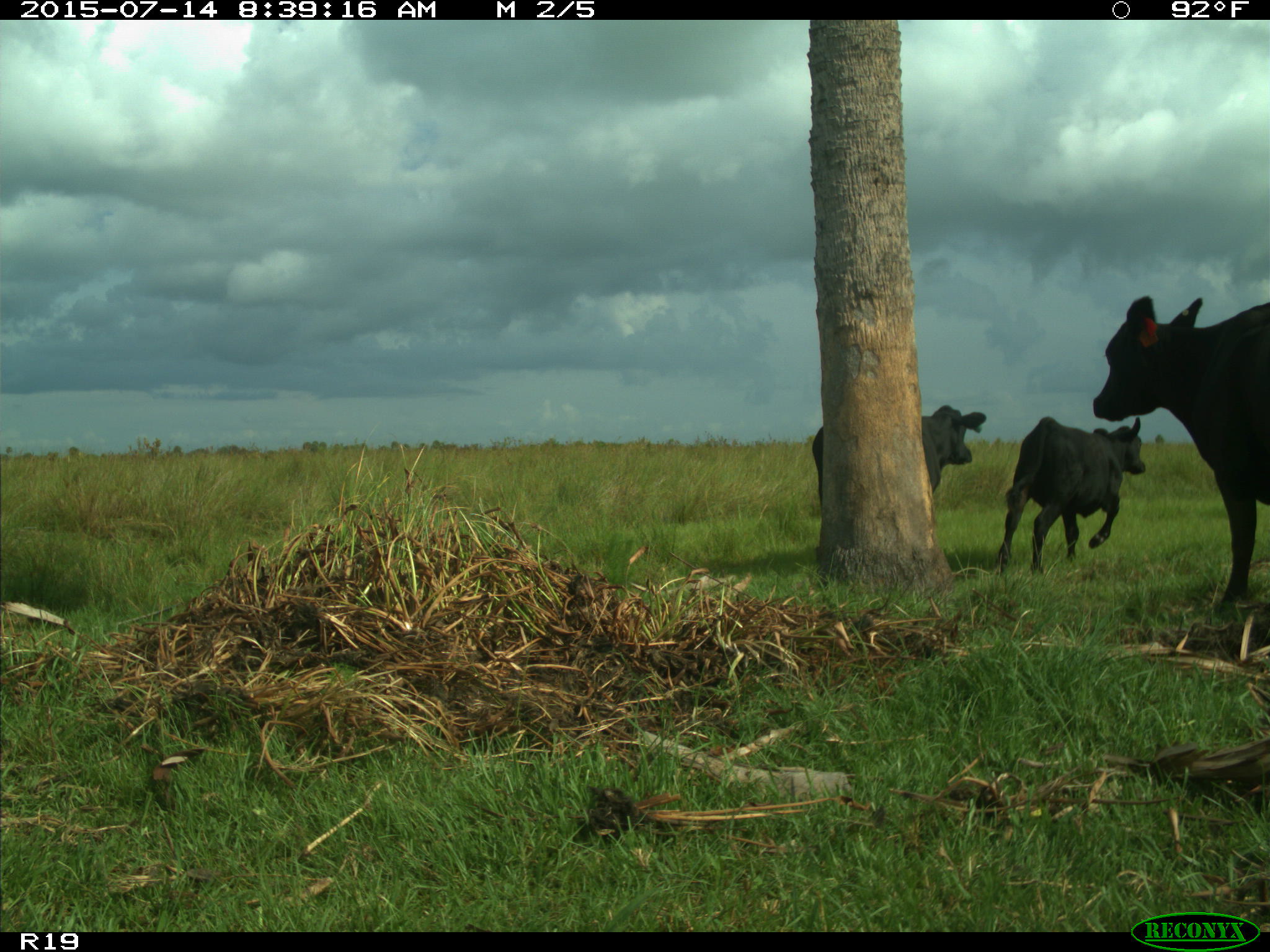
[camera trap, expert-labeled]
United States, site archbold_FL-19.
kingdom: Animalia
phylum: Chordata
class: Mammalia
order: Artiodactyla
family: Bovidae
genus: Bos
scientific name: Bos taurus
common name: domestic cow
Bos taurus (domestic cow).